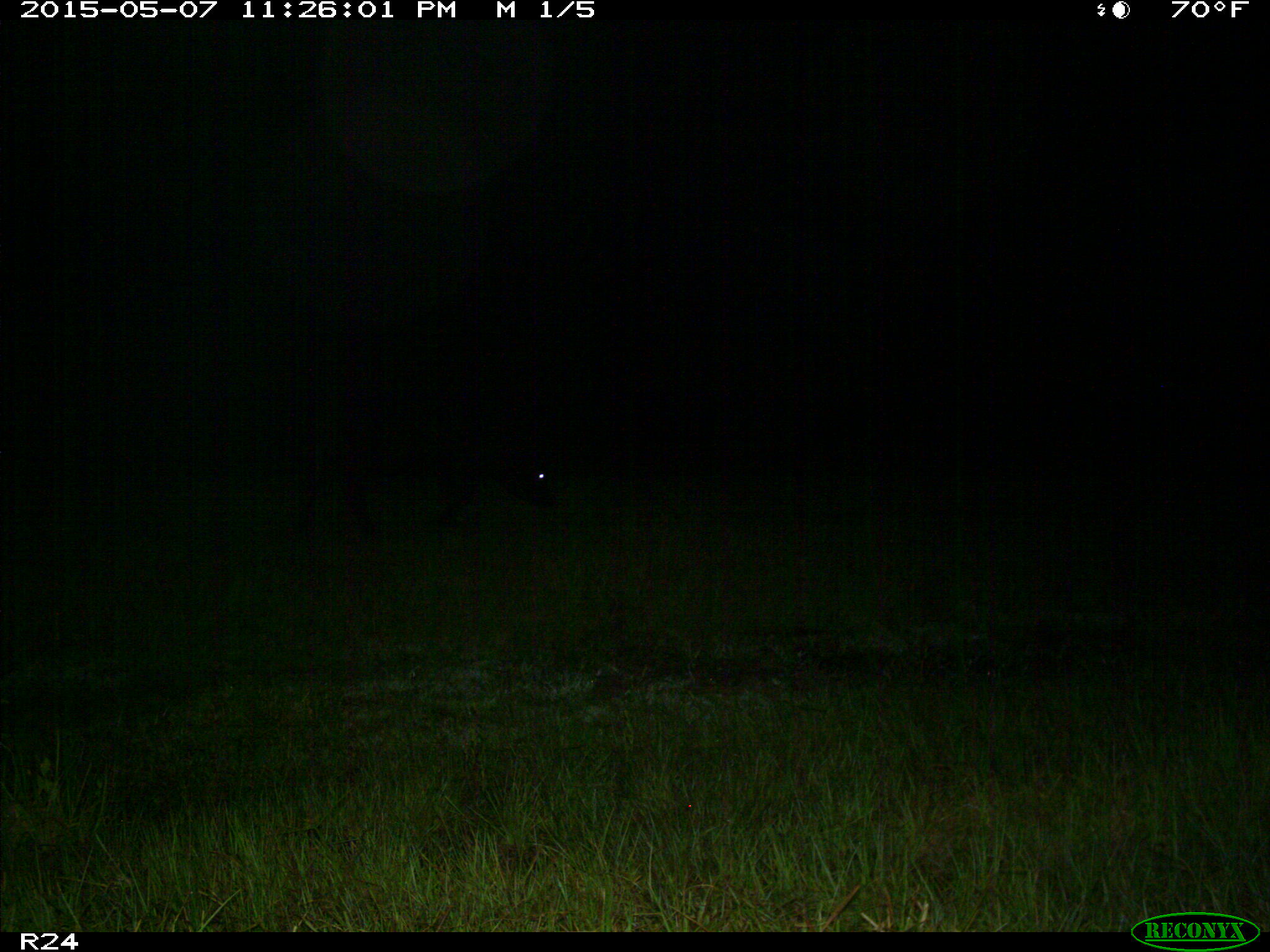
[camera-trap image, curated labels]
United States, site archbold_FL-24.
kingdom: Animalia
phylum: Chordata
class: Mammalia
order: Artiodactyla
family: Bovidae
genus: Bos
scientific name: Bos taurus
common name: domestic cow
Bos taurus (domestic cow).